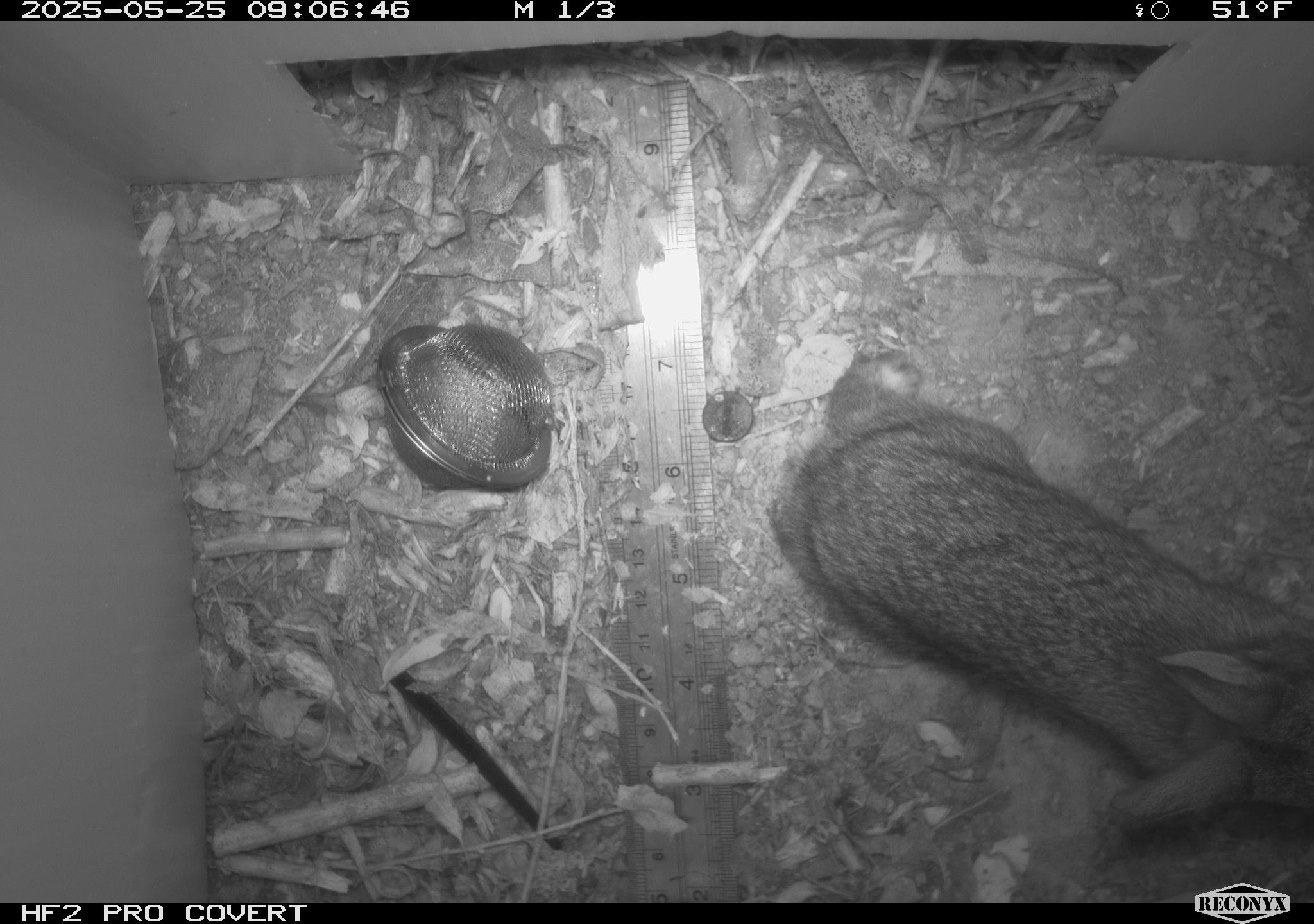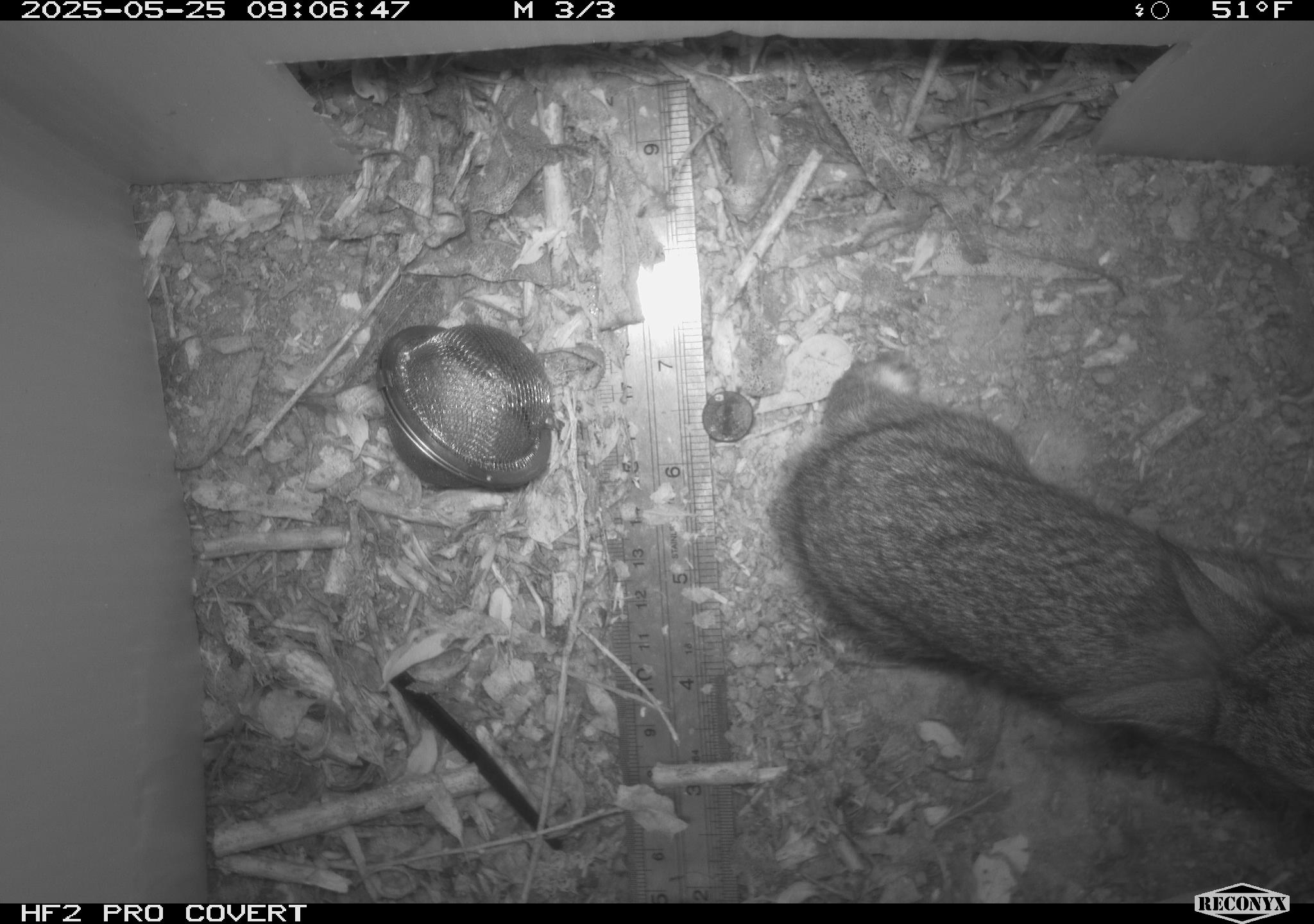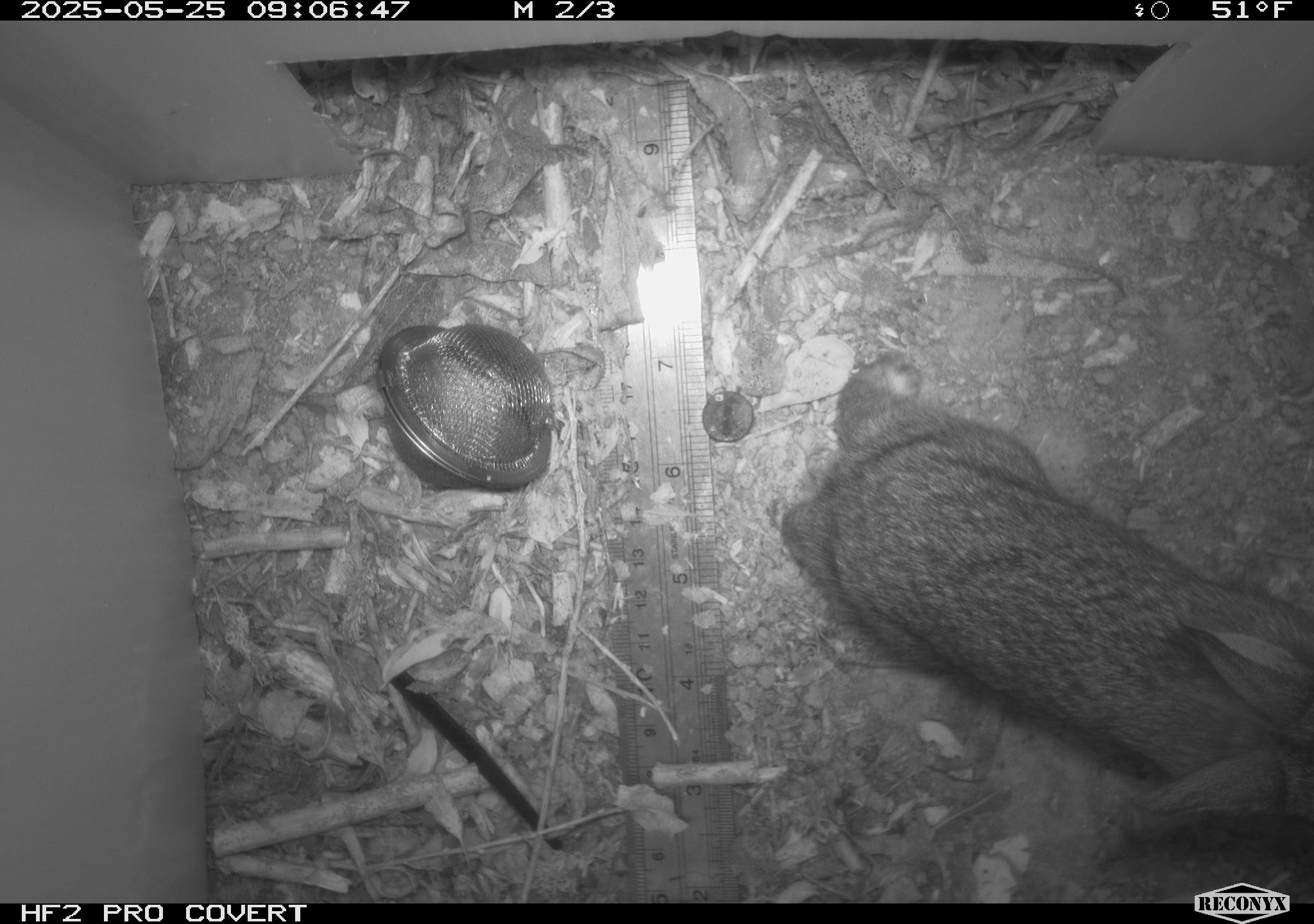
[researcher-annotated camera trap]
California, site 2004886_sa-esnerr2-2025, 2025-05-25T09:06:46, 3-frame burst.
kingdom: Animalia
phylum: Chordata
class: Mammalia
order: Lagomorpha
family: Leporidae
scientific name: Leporidae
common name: rabbit or hare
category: rabbit and hare family